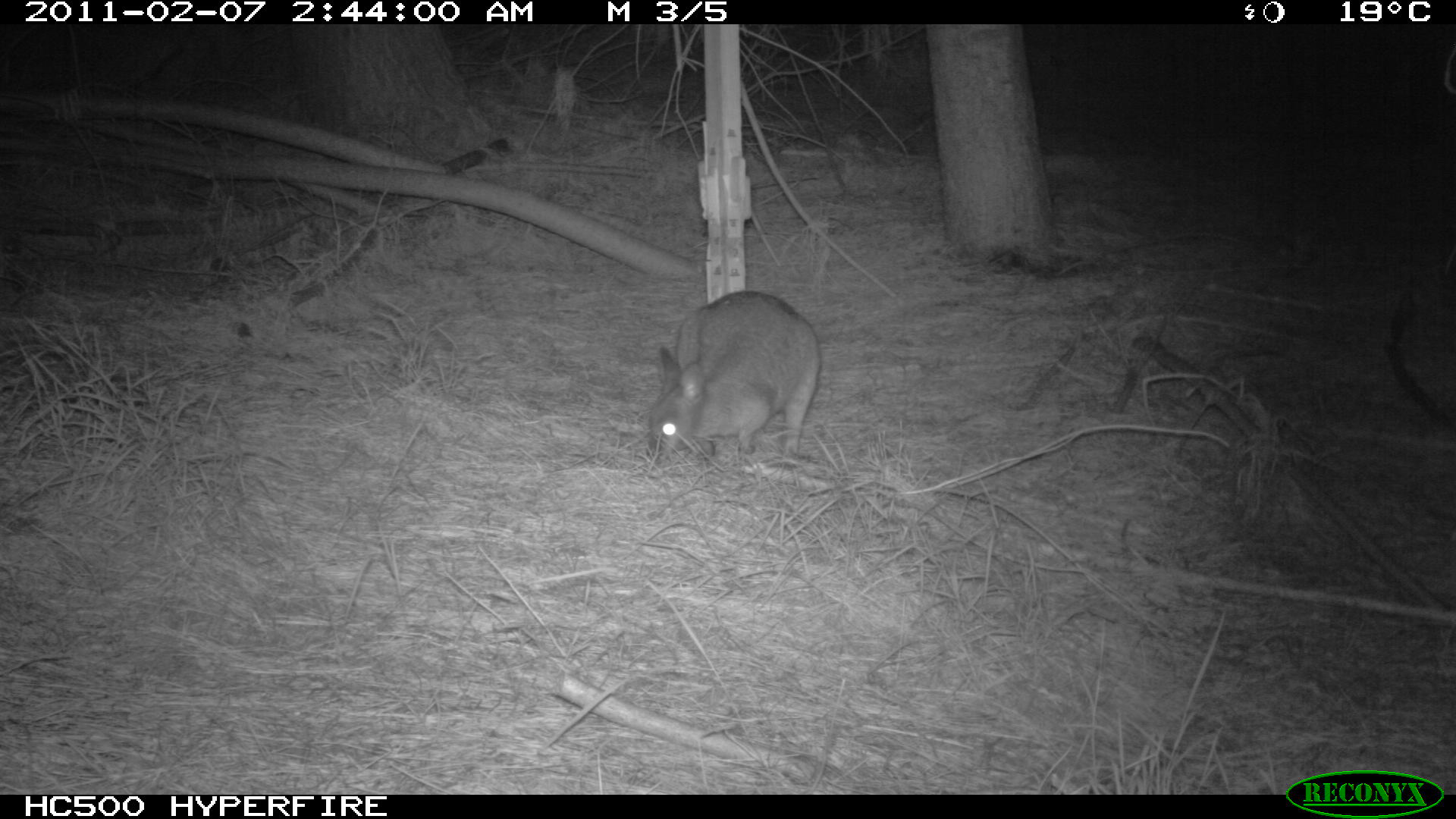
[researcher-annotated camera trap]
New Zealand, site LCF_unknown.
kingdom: Animalia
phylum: Chordata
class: Mammalia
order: Diprotodontia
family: Macropodidae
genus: Notamacropus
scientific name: Notamacropus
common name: wallaby